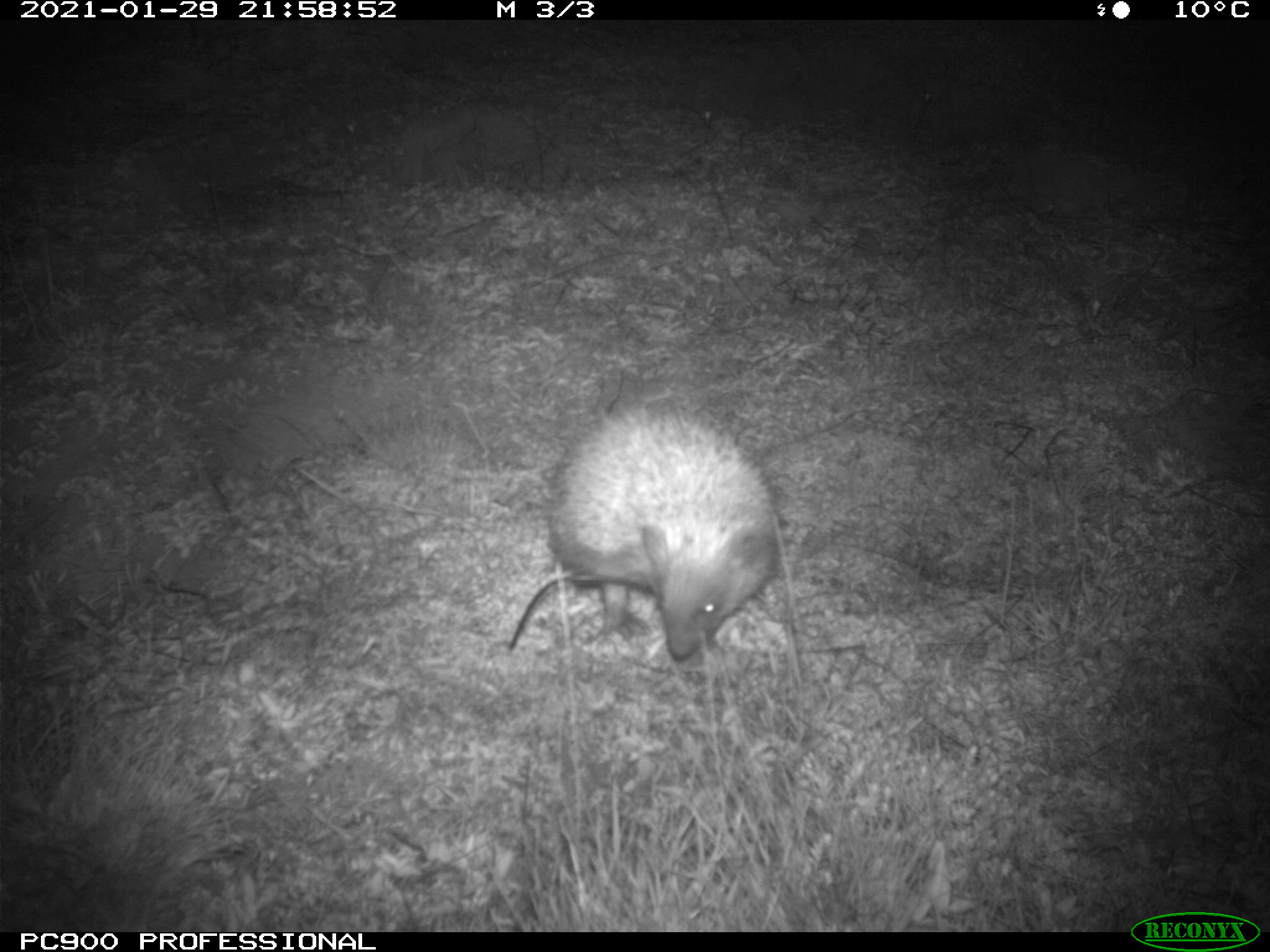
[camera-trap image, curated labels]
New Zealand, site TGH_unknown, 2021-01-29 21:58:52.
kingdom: Animalia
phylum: Chordata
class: Mammalia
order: Eulipotyphla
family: Erinaceidae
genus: Erinaceus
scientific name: Erinaceus europaeus europaeus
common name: european hedgehog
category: hedgehog